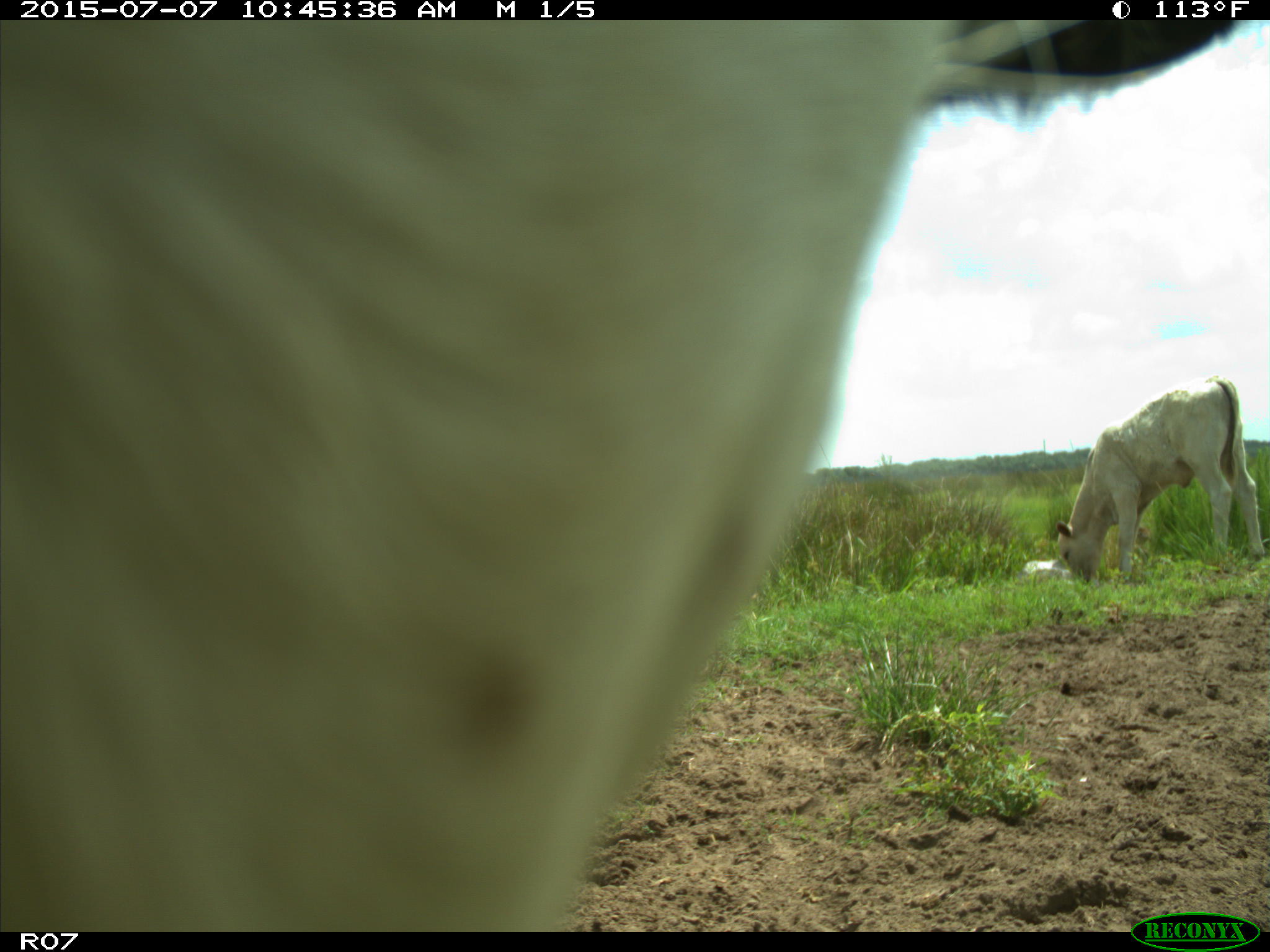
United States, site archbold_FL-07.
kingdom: Animalia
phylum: Chordata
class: Mammalia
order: Artiodactyla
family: Bovidae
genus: Bos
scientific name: Bos taurus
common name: domestic cow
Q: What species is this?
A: Bos taurus (domestic cow).